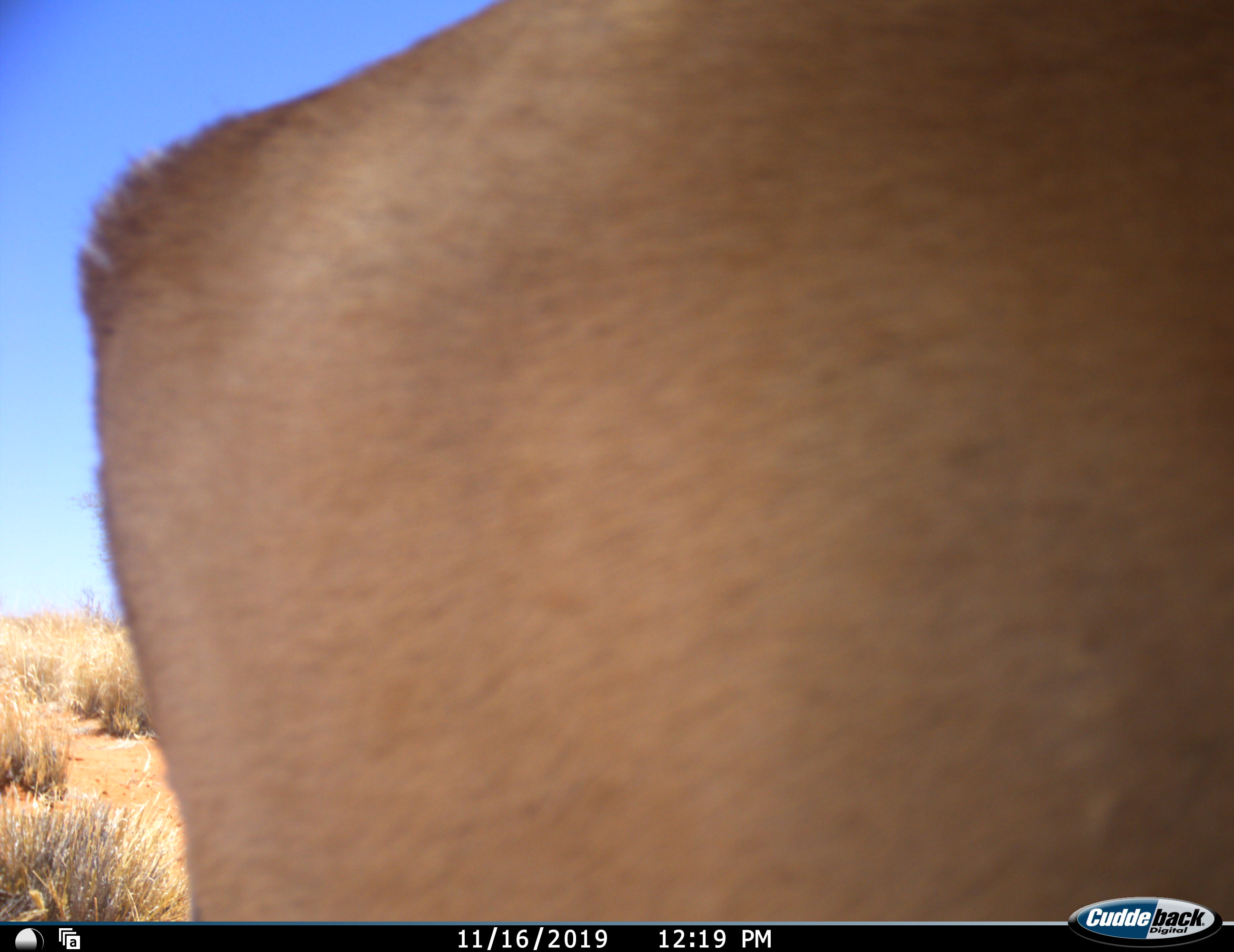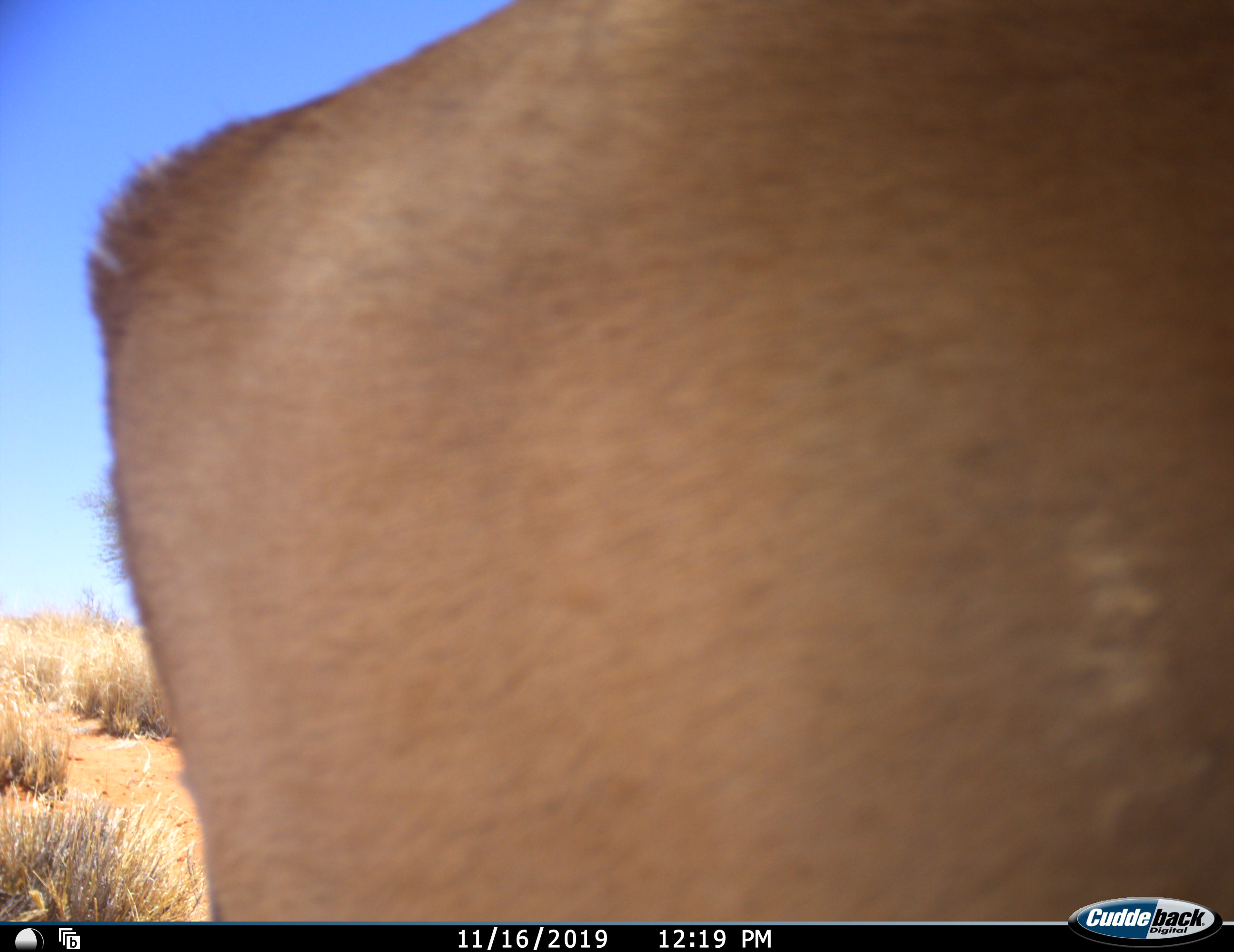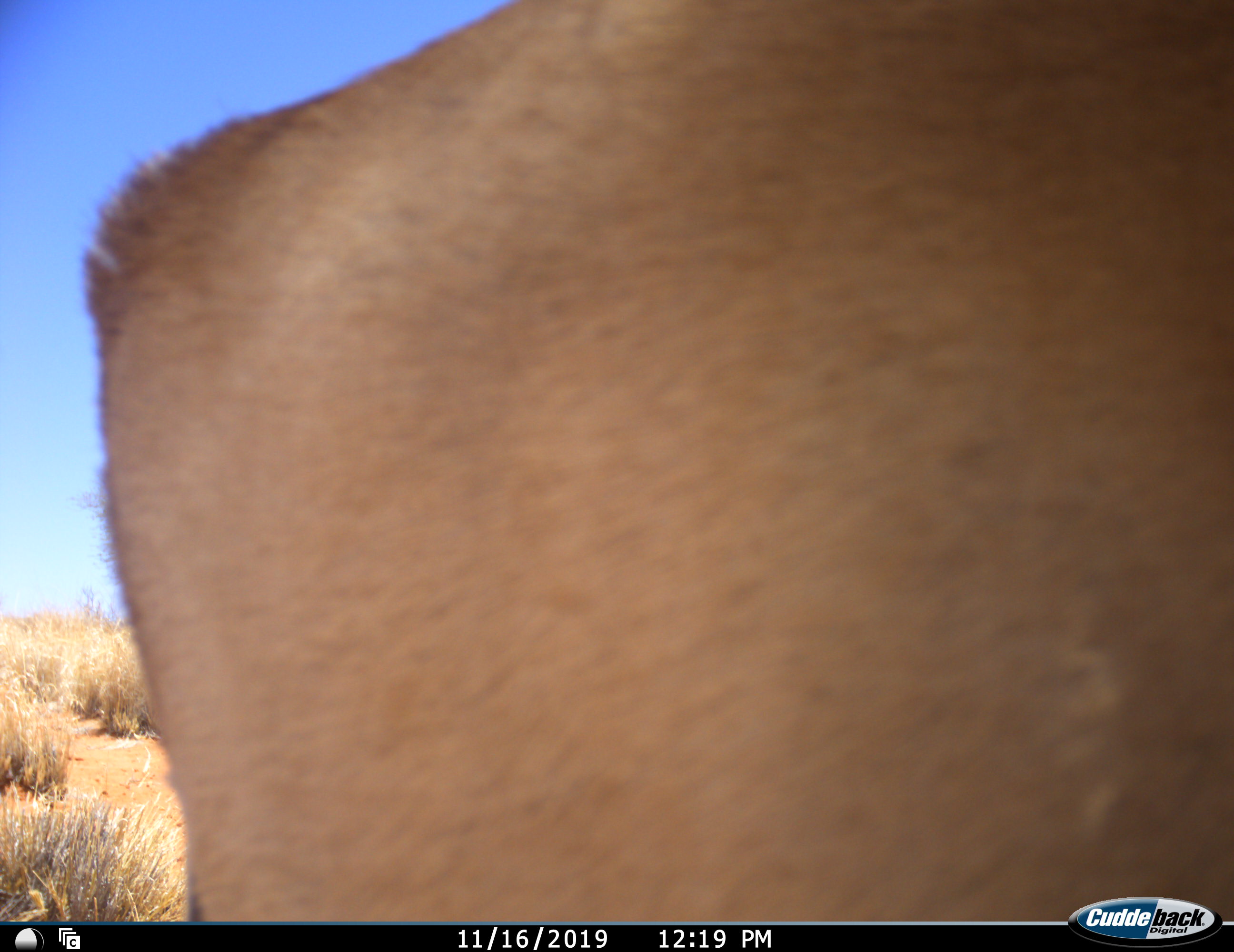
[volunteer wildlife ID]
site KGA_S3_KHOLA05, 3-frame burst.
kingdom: Animalia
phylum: Chordata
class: Mammalia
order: Artiodactyla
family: Bovidae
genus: Antidorcas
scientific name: Antidorcas marsupialis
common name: springbok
Springbok (Antidorcas marsupialis), count 1. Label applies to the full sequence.